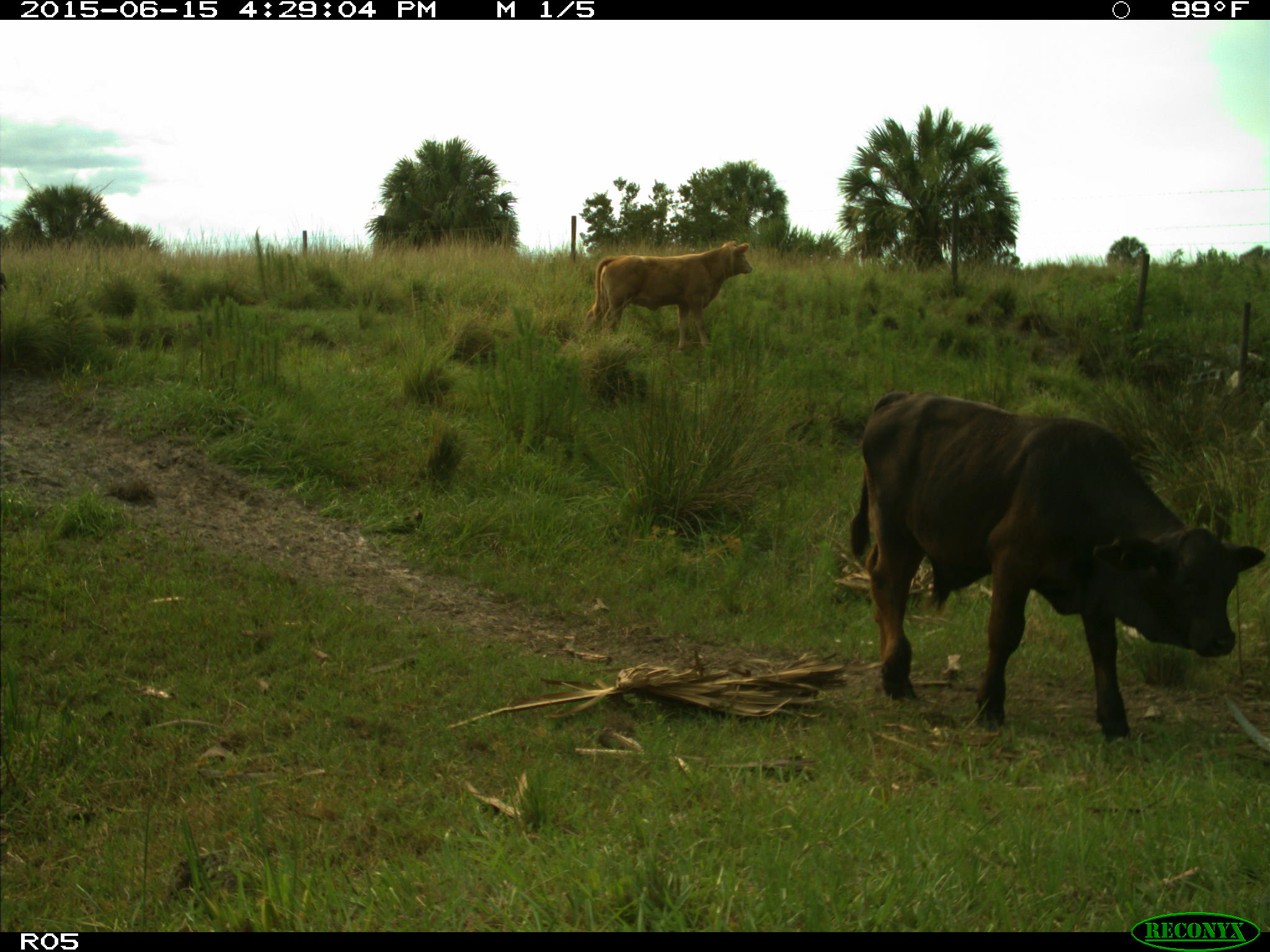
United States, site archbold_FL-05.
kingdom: Animalia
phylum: Chordata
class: Mammalia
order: Artiodactyla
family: Bovidae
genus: Bos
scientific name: Bos taurus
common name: domestic cow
Bos taurus (domestic cow).